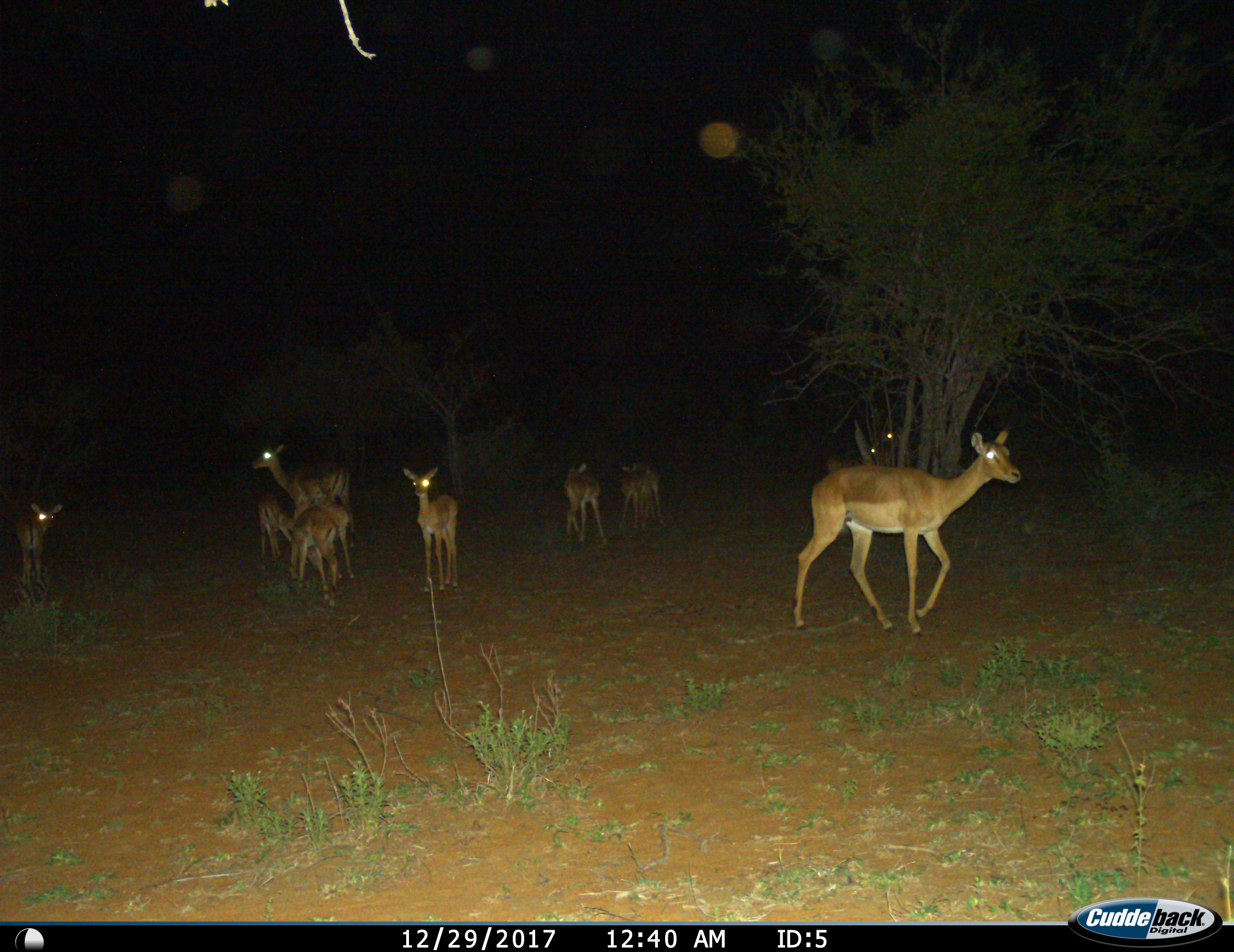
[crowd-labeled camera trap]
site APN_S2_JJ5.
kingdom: Animalia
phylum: Chordata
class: Mammalia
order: Artiodactyla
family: Bovidae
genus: Aepyceros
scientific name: Aepyceros melampus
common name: impala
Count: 10.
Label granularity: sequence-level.